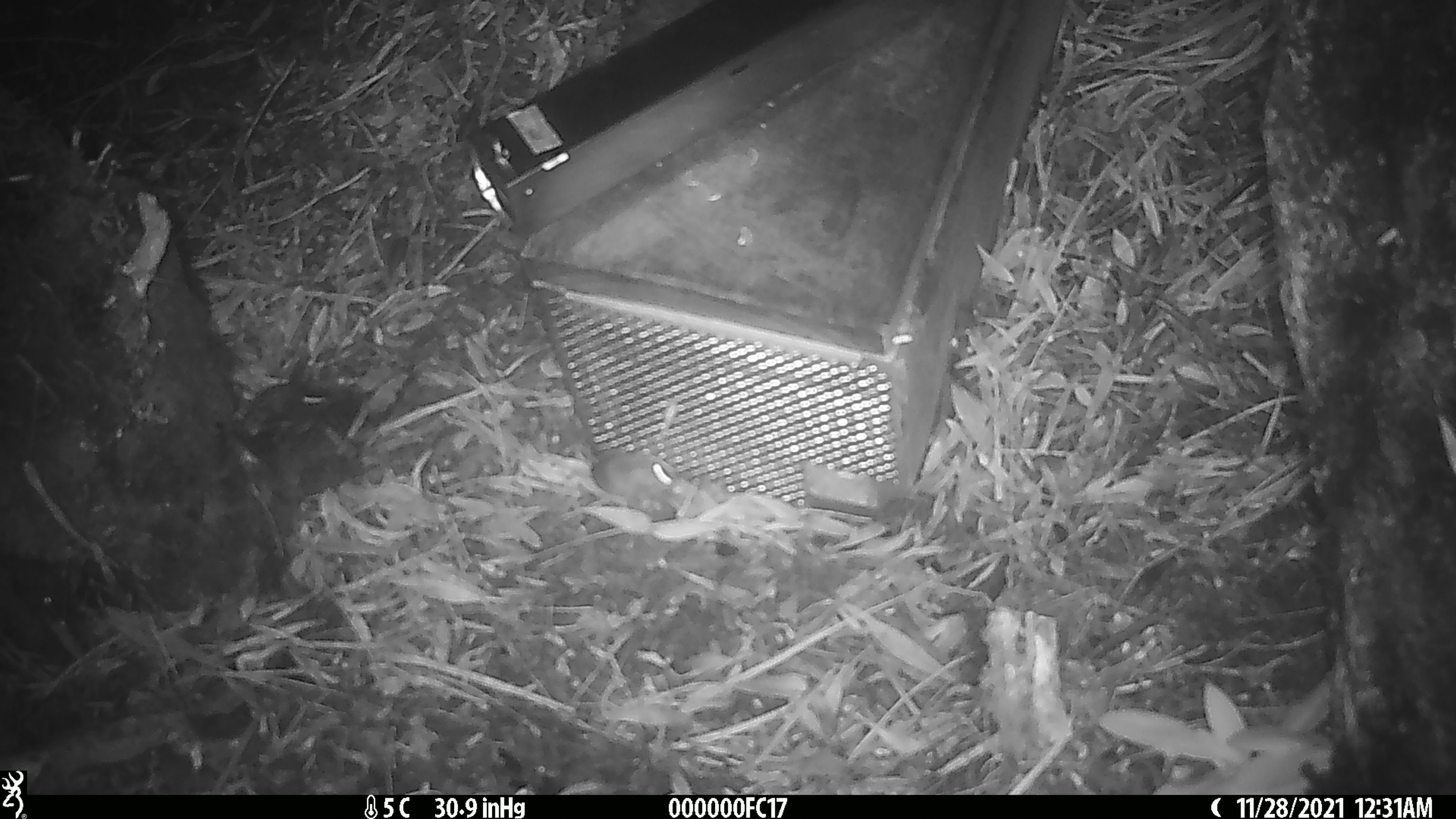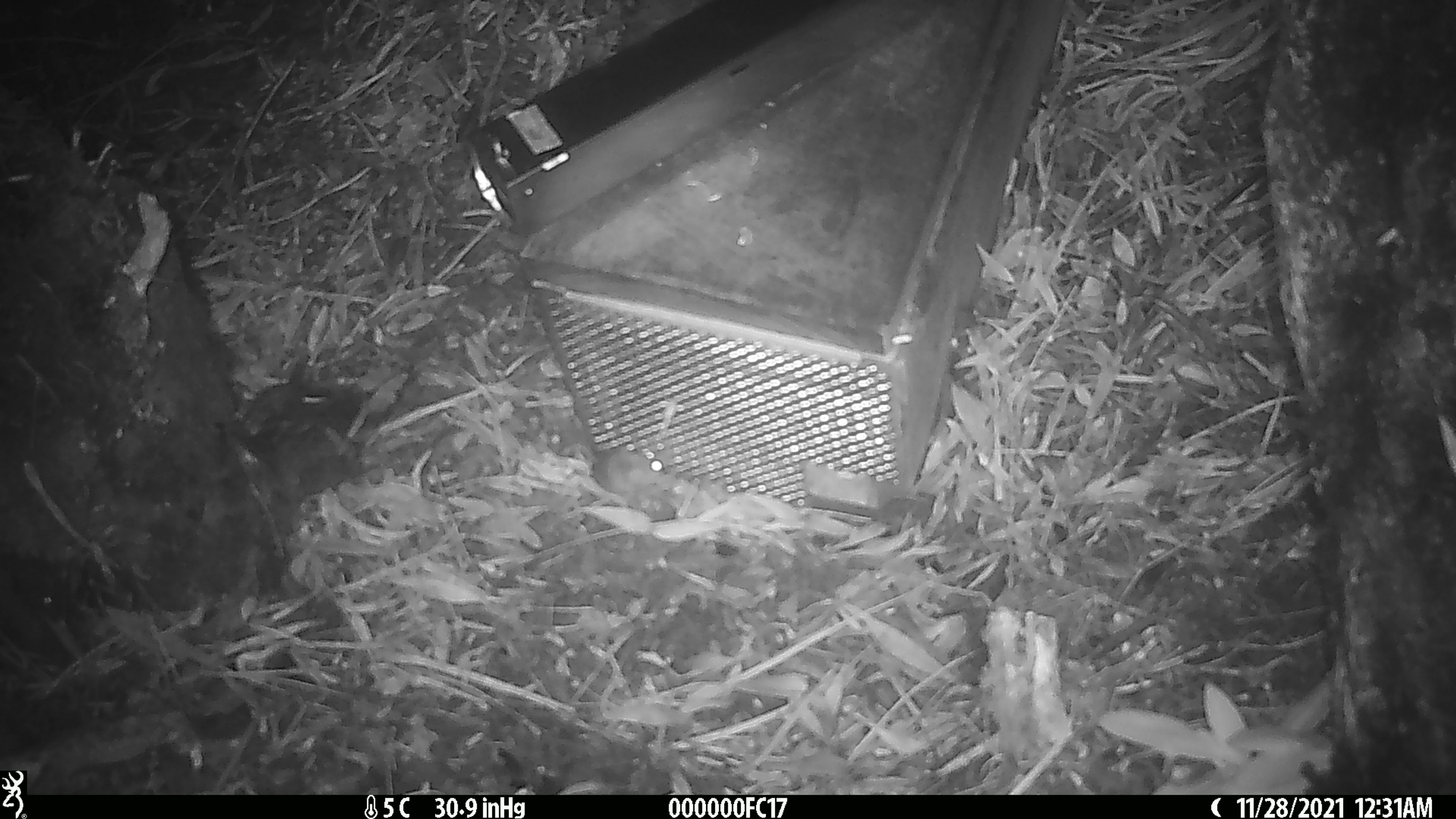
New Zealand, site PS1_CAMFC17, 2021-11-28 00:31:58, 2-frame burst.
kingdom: Animalia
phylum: Chordata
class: Mammalia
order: Rodentia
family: Muridae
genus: Mus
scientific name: Mus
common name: mouse